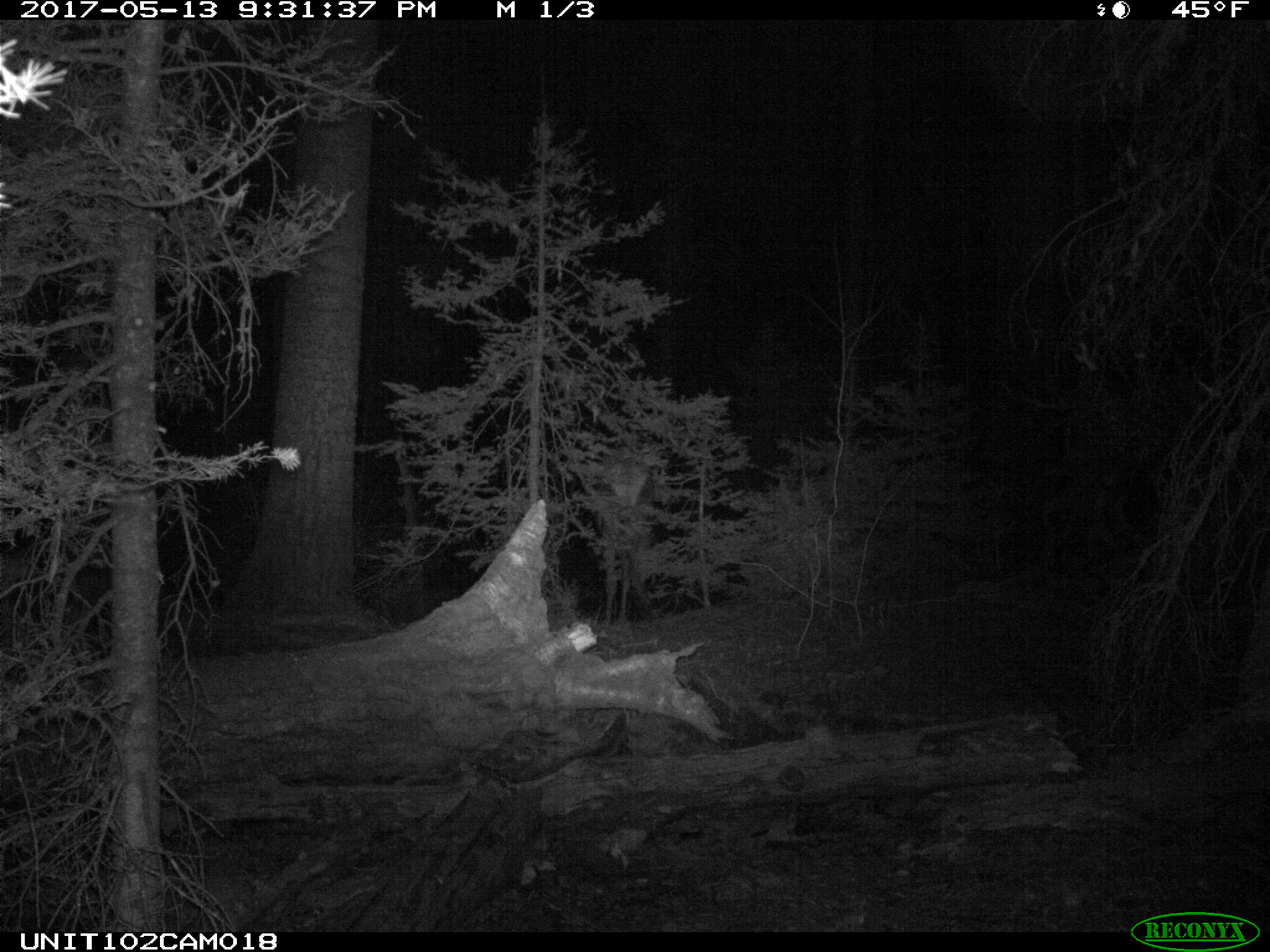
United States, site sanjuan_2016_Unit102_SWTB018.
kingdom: Animalia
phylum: Chordata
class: Mammalia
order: Artiodactyla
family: Cervidae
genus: Cervus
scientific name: Cervus elaphus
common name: red deer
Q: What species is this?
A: Cervus elaphus (red deer).